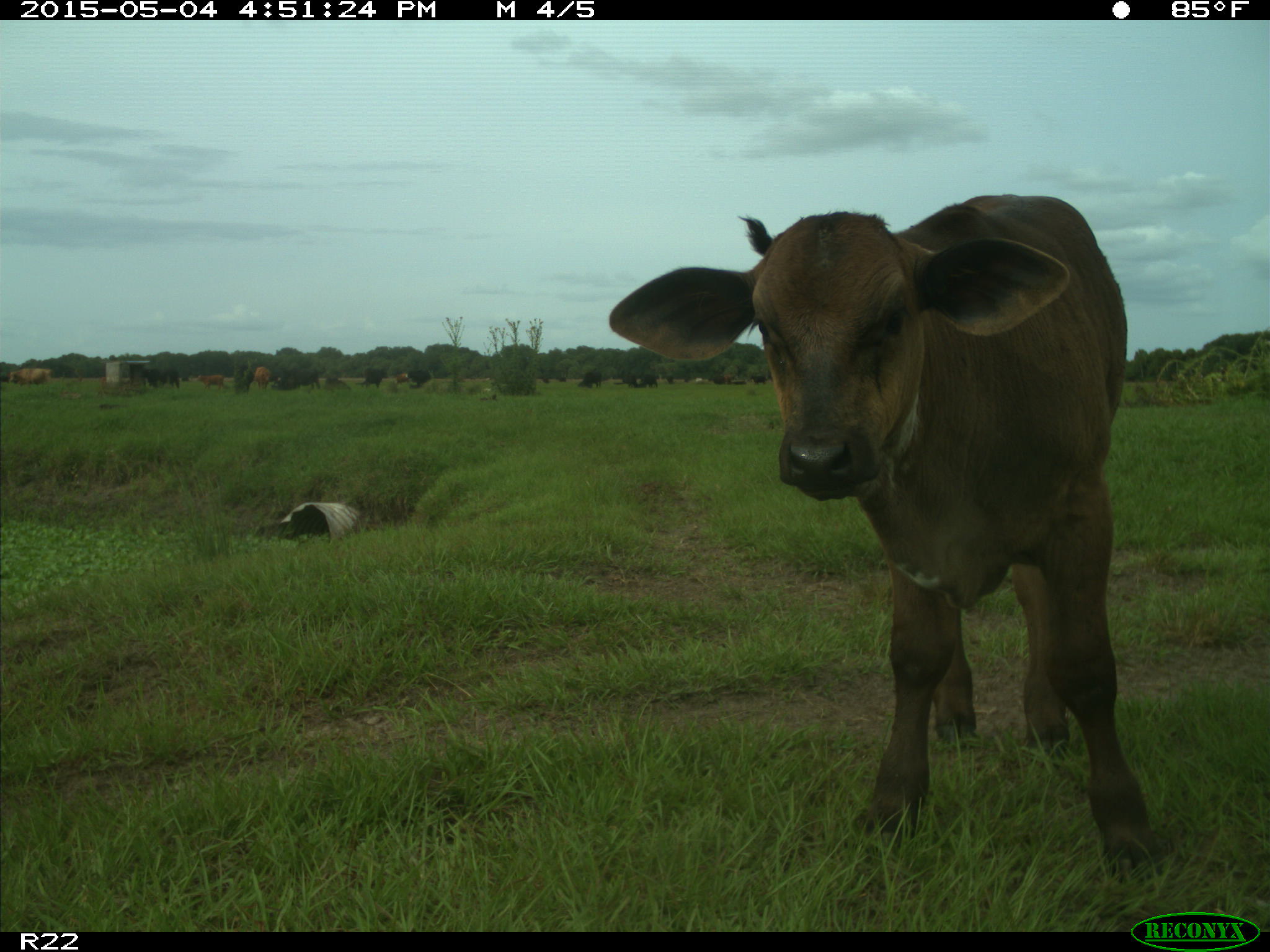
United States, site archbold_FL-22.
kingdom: Animalia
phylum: Chordata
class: Mammalia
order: Artiodactyla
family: Bovidae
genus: Bos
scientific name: Bos taurus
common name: domestic cow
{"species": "Bos taurus (domestic cow)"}